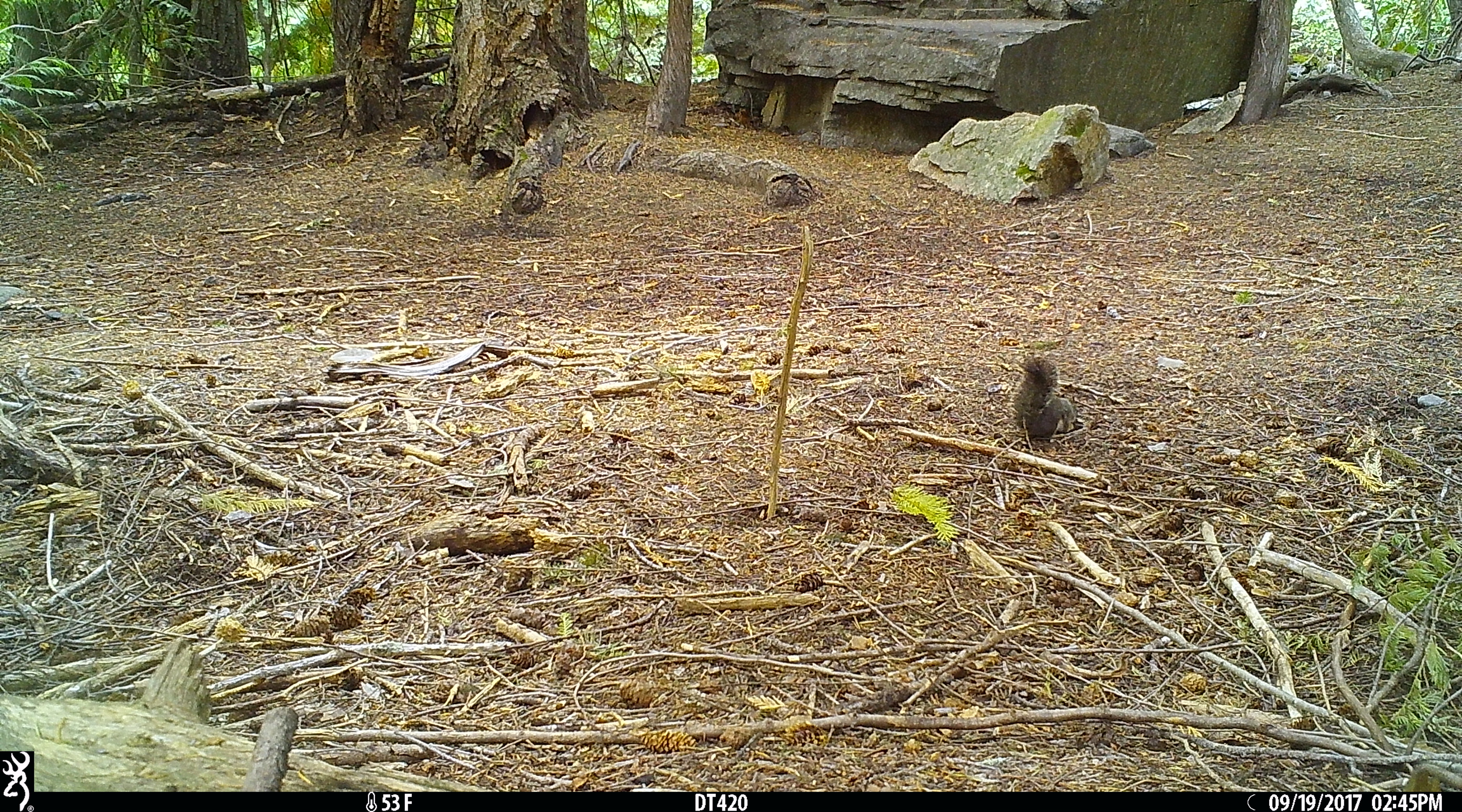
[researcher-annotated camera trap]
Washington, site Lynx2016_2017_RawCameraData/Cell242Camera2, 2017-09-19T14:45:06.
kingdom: Animalia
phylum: Chordata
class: Mammalia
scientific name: Mammalia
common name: small mammal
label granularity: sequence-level